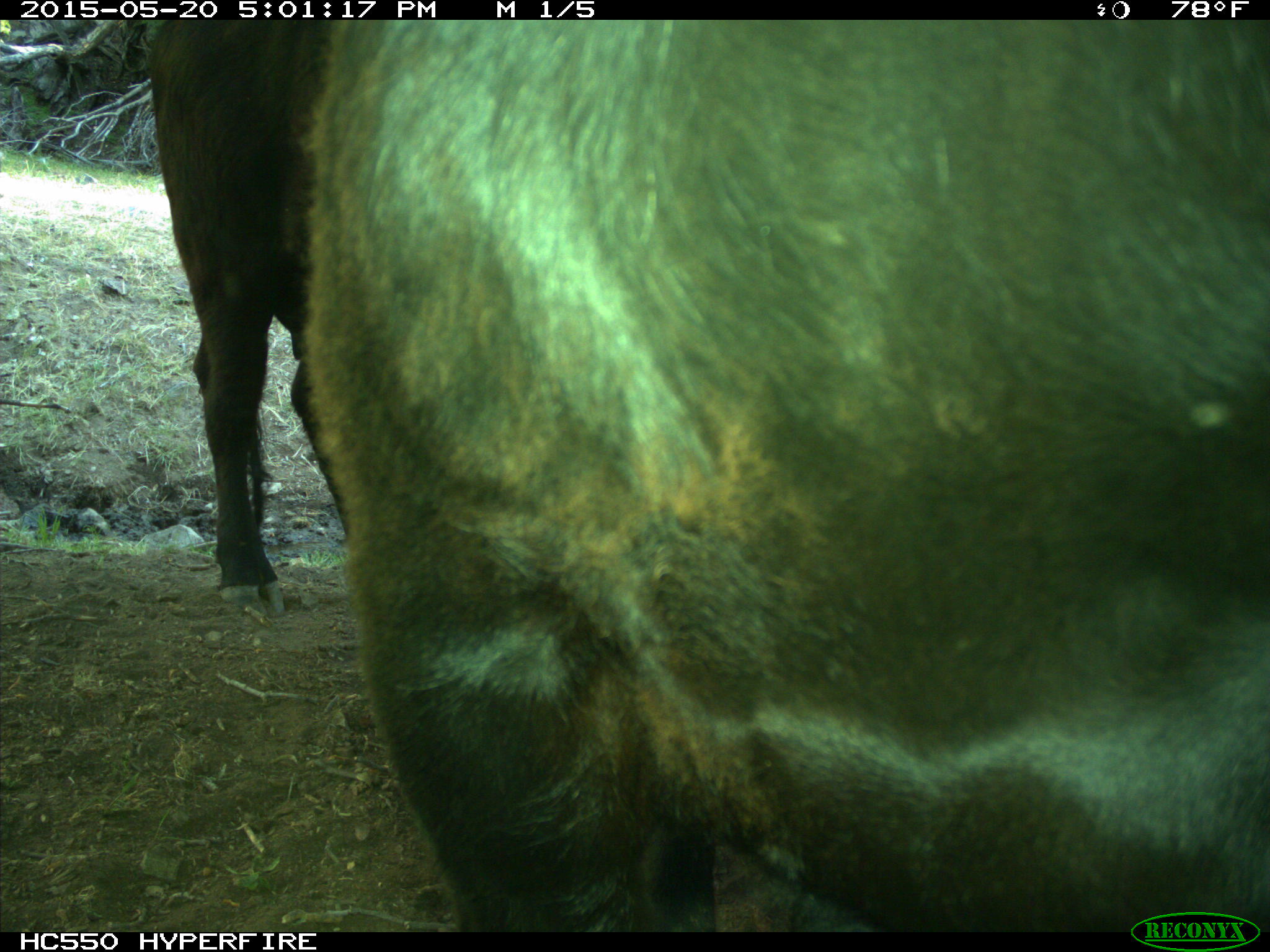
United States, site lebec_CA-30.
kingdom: Animalia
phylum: Chordata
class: Mammalia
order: Artiodactyla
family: Bovidae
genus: Bos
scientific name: Bos taurus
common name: domestic cow